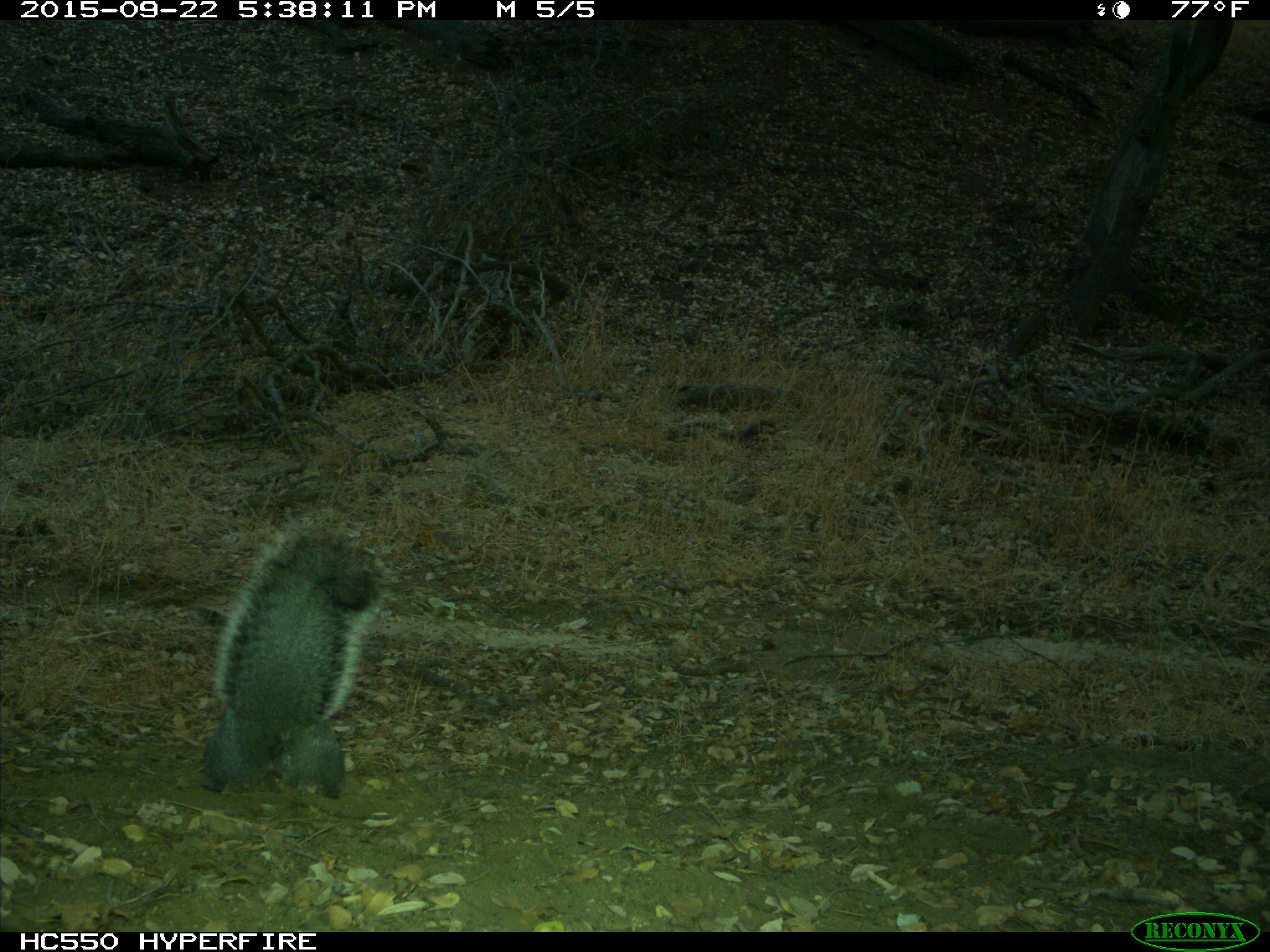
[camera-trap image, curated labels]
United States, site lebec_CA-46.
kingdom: Animalia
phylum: Chordata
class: Mammalia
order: Rodentia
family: Sciuridae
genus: Sciurus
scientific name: Sciurus carolinensis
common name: eastern gray squirrel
Sciurus carolinensis (eastern gray squirrel).